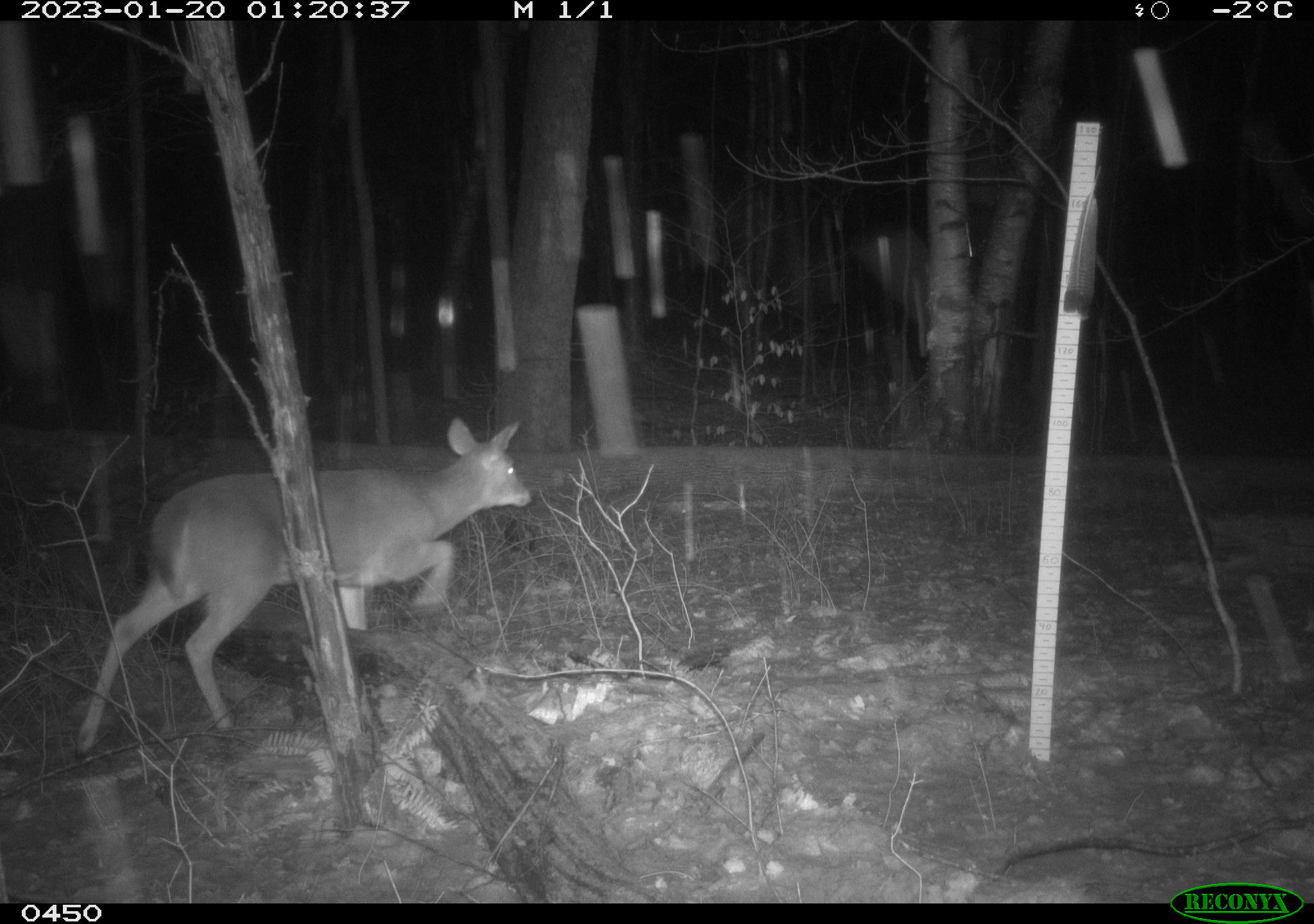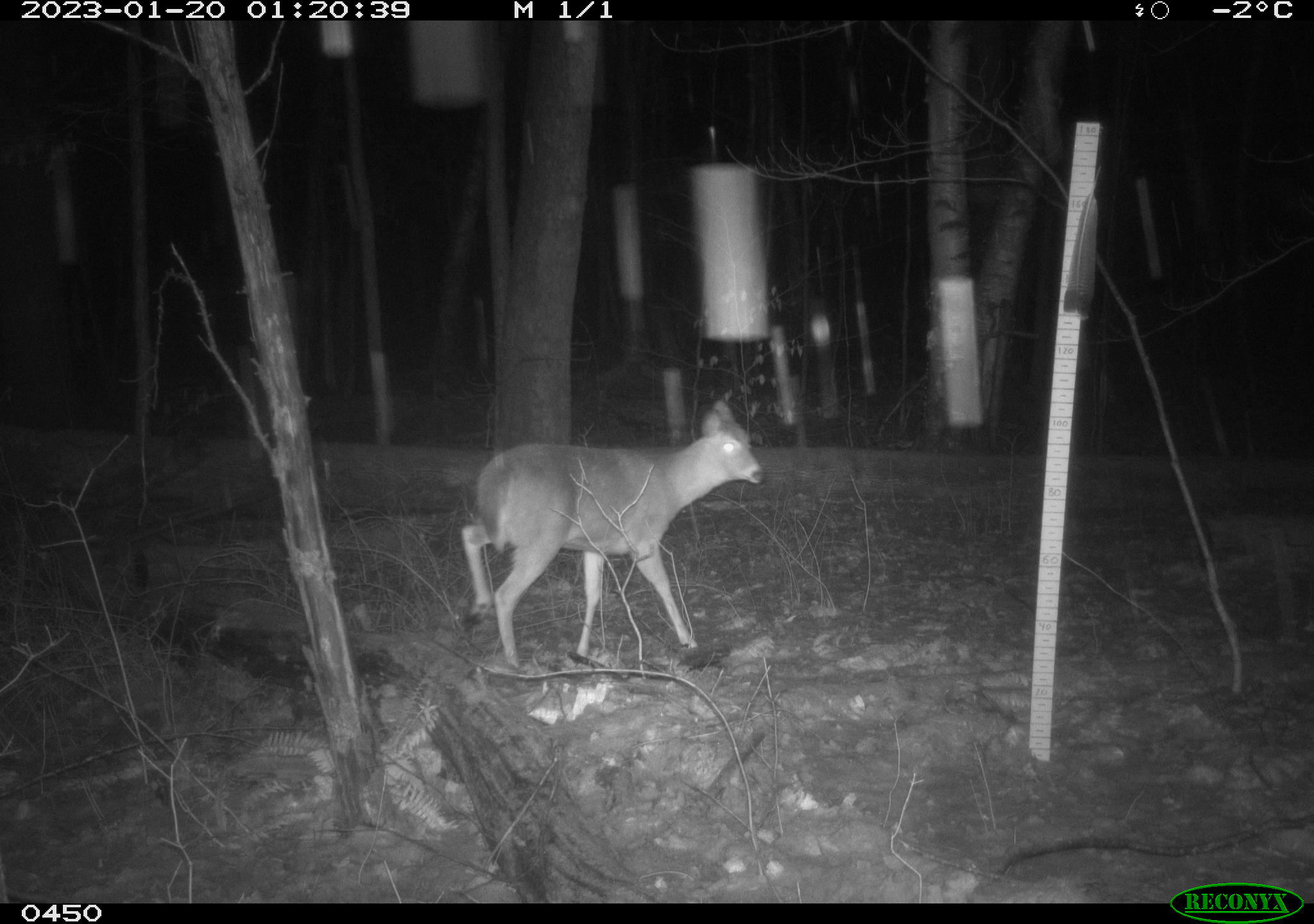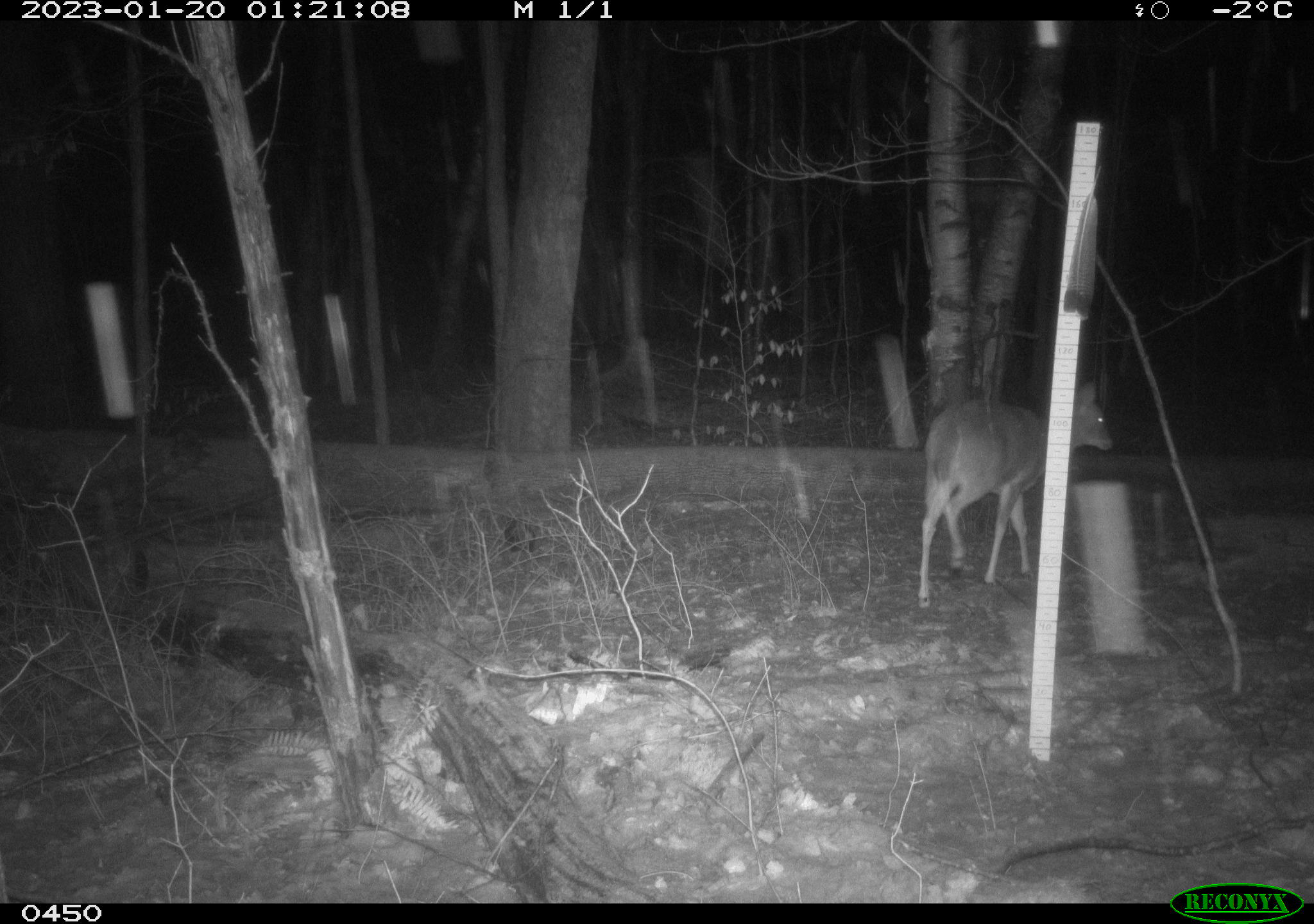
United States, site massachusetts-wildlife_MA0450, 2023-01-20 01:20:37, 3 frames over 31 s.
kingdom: Animalia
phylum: Chordata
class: Mammalia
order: Artiodactyla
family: Cervidae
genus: Odocoileus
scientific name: Odocoileus virginianus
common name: white-tailed deer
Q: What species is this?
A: White-tailed deer (Odocoileus virginianus).